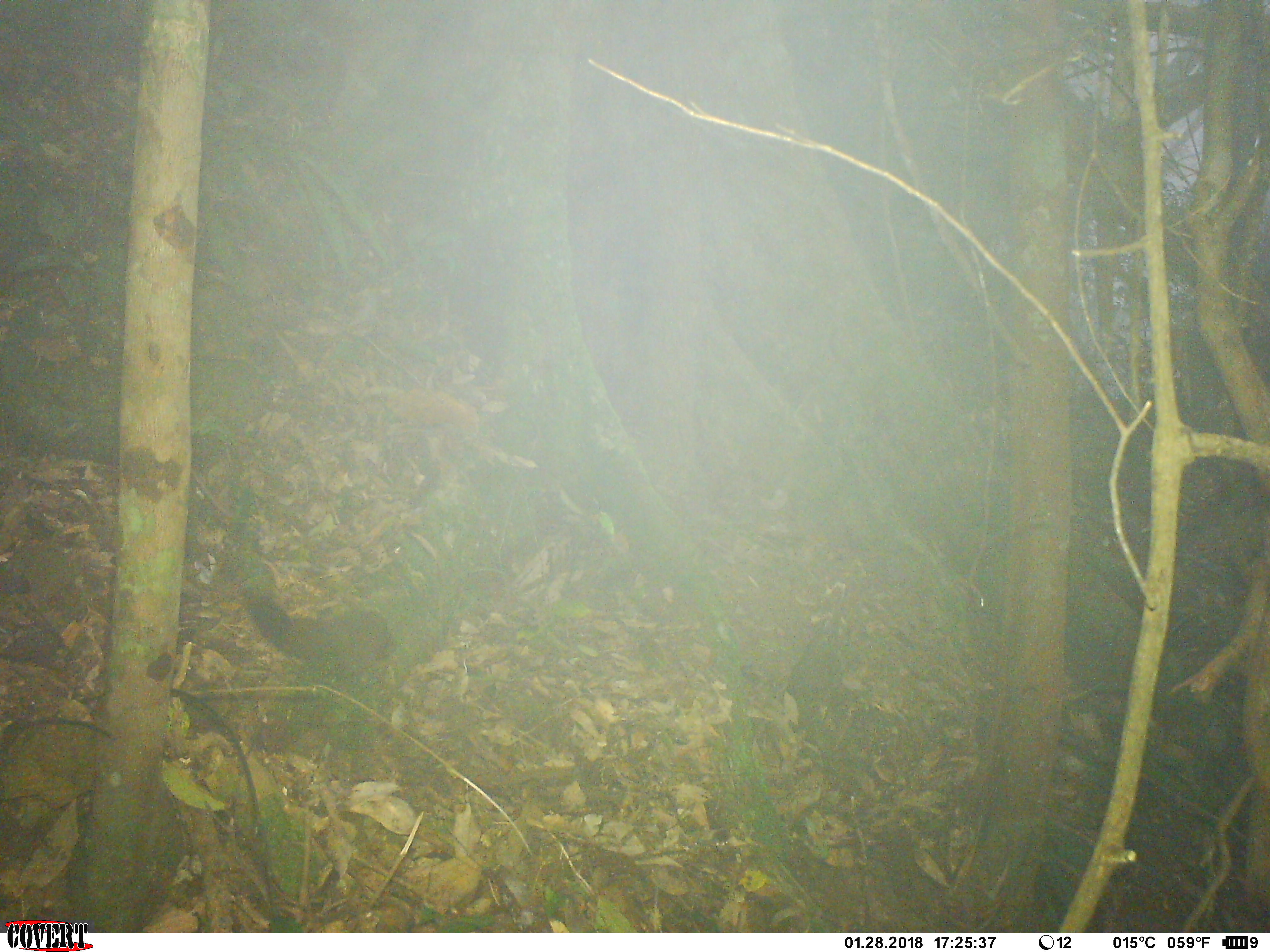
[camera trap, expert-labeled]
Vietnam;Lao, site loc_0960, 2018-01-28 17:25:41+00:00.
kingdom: Animalia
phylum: Chordata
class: Mammalia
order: Rodentia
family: Sciuridae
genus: Sciurus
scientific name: Sciurus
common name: squirrel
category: unidentified squirrel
Unidentified squirrel (squirrel) (Sciurus). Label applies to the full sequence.